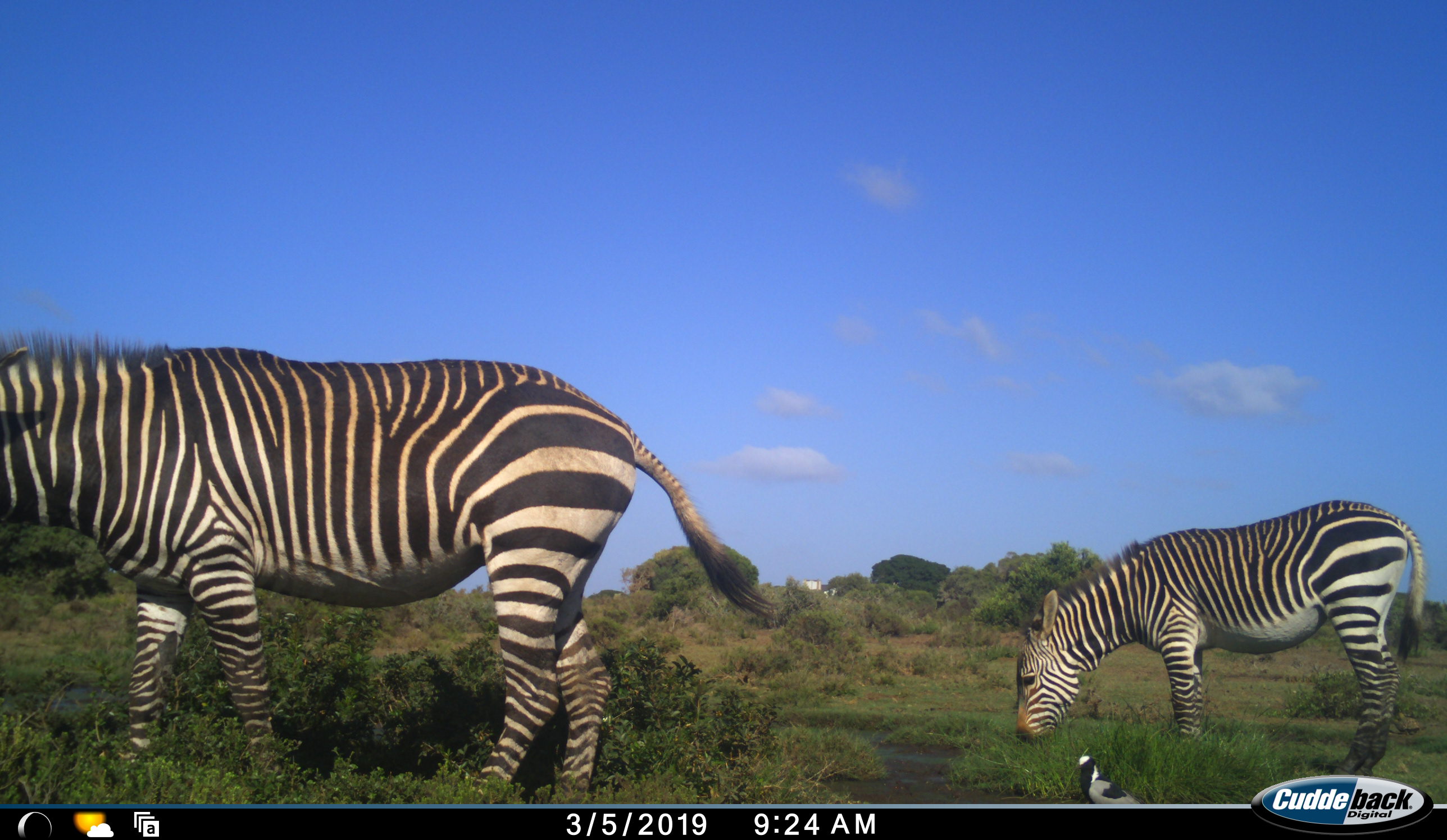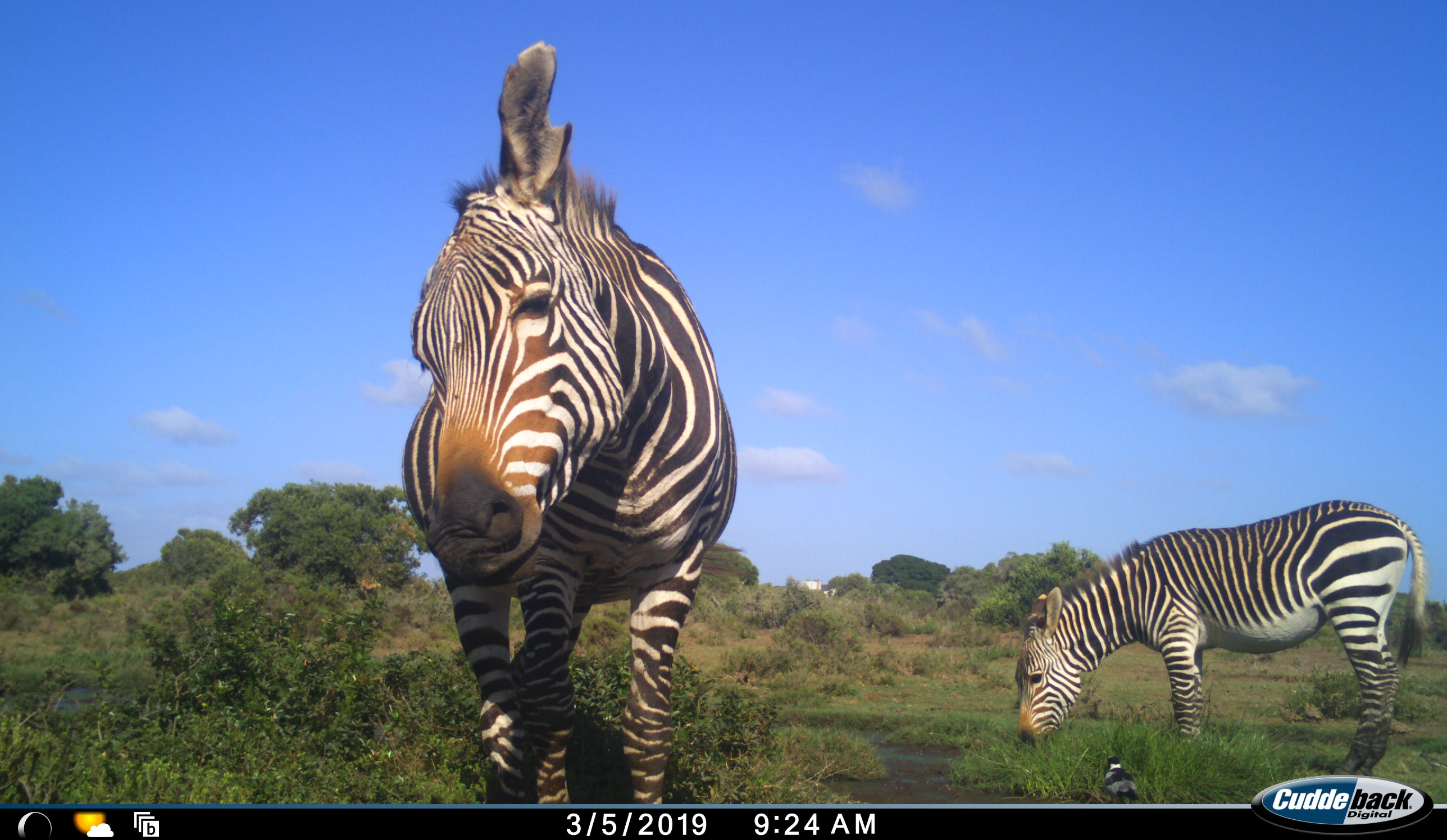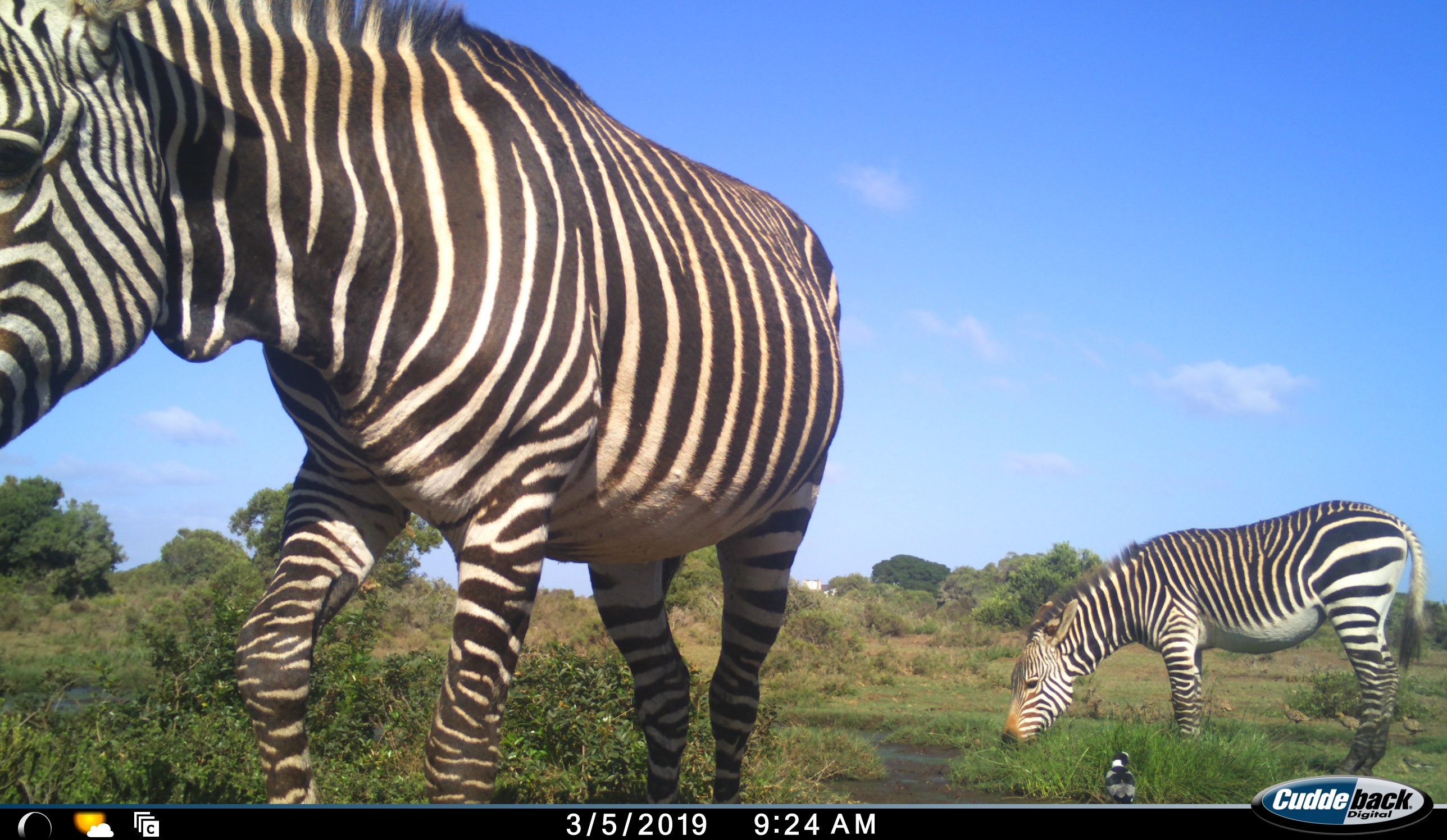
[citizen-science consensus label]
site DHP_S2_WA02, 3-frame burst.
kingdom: Animalia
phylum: Chordata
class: Mammalia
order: Perissodactyla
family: Equidae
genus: Equus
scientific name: Equus zebra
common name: mountain zebra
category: zebramountain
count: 2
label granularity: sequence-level